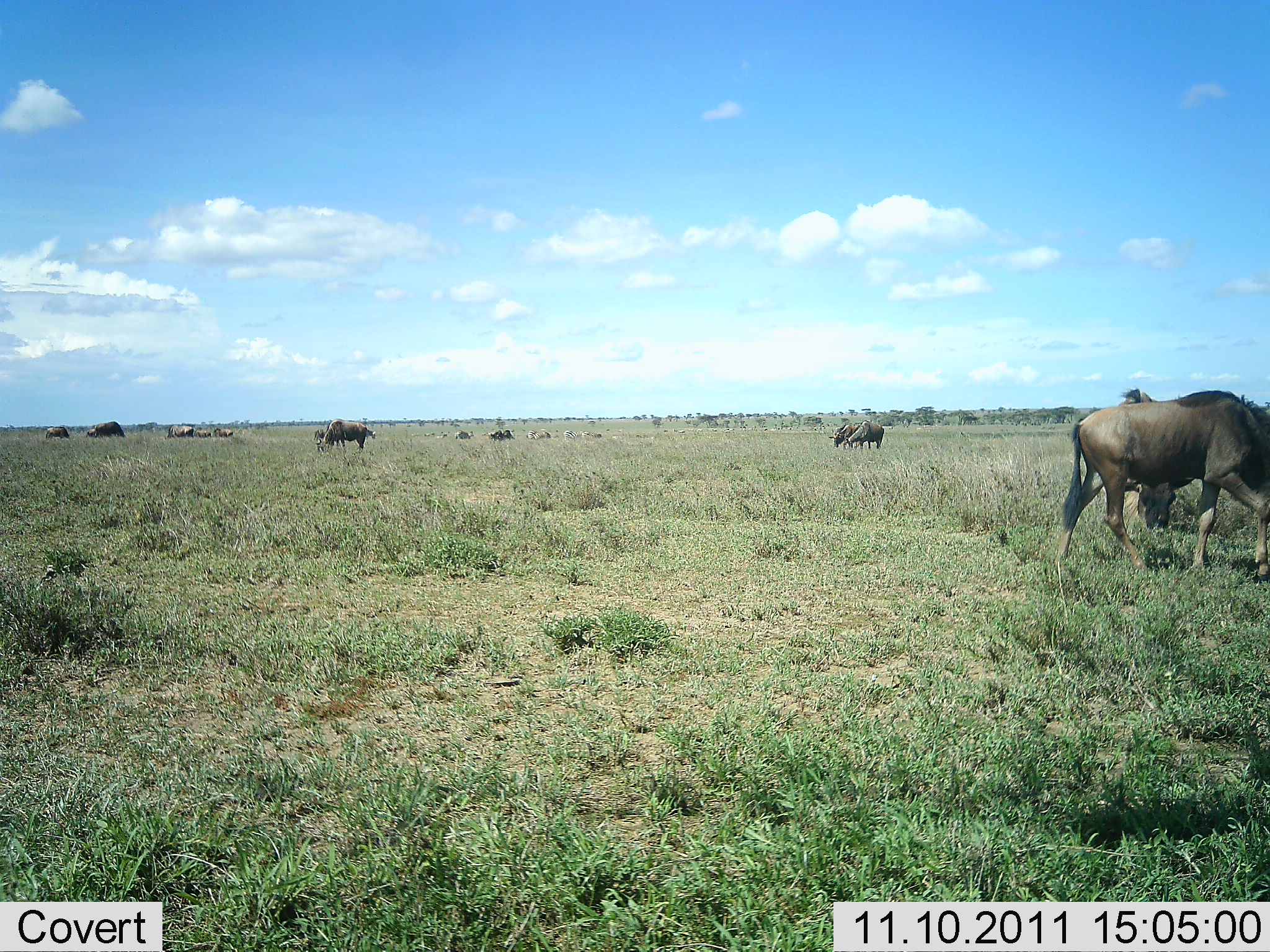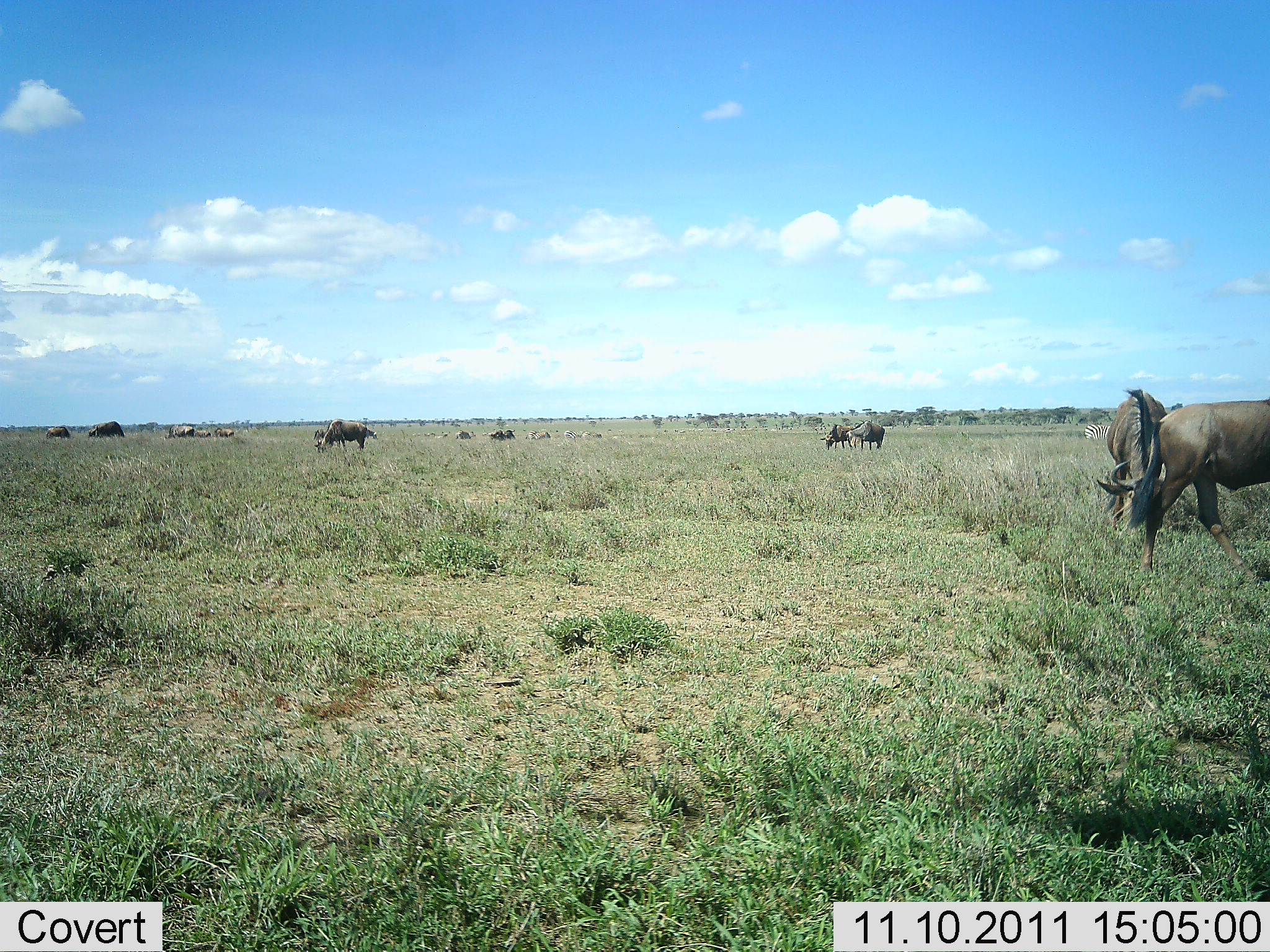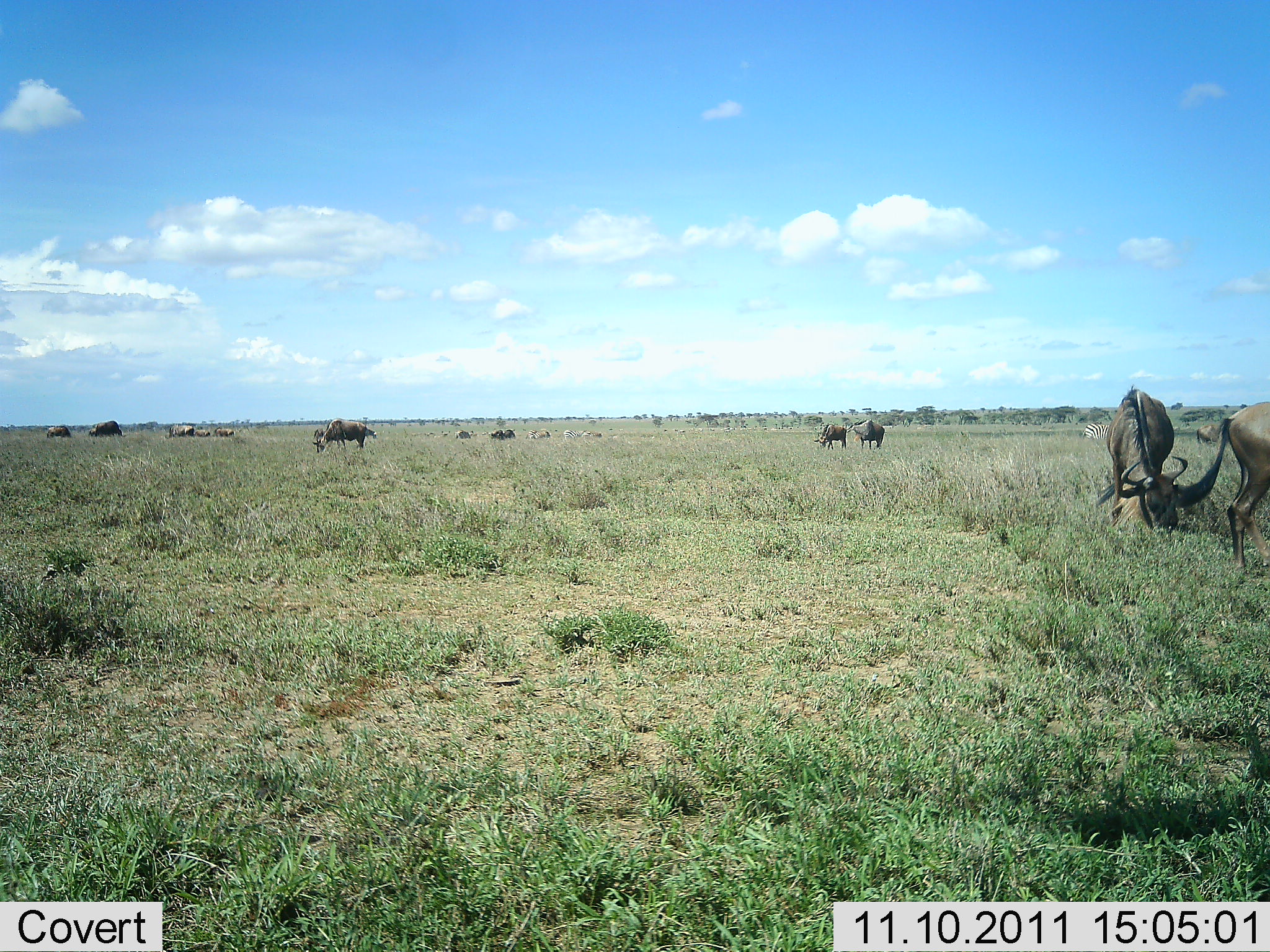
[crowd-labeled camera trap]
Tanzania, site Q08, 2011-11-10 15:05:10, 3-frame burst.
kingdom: Animalia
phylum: Chordata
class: Mammalia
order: Artiodactyla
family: Bovidae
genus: Connochaetes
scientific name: Connochaetes taurinus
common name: blue wildebeest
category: wildebeest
Wildebeest (blue wildebeest) (Connochaetes taurinus), count 11-50. Behavior (volunteer vote fractions): standing 60%, resting 20%, moving 33%, interacting 7%. Young present (vote fraction): 0%. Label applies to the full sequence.